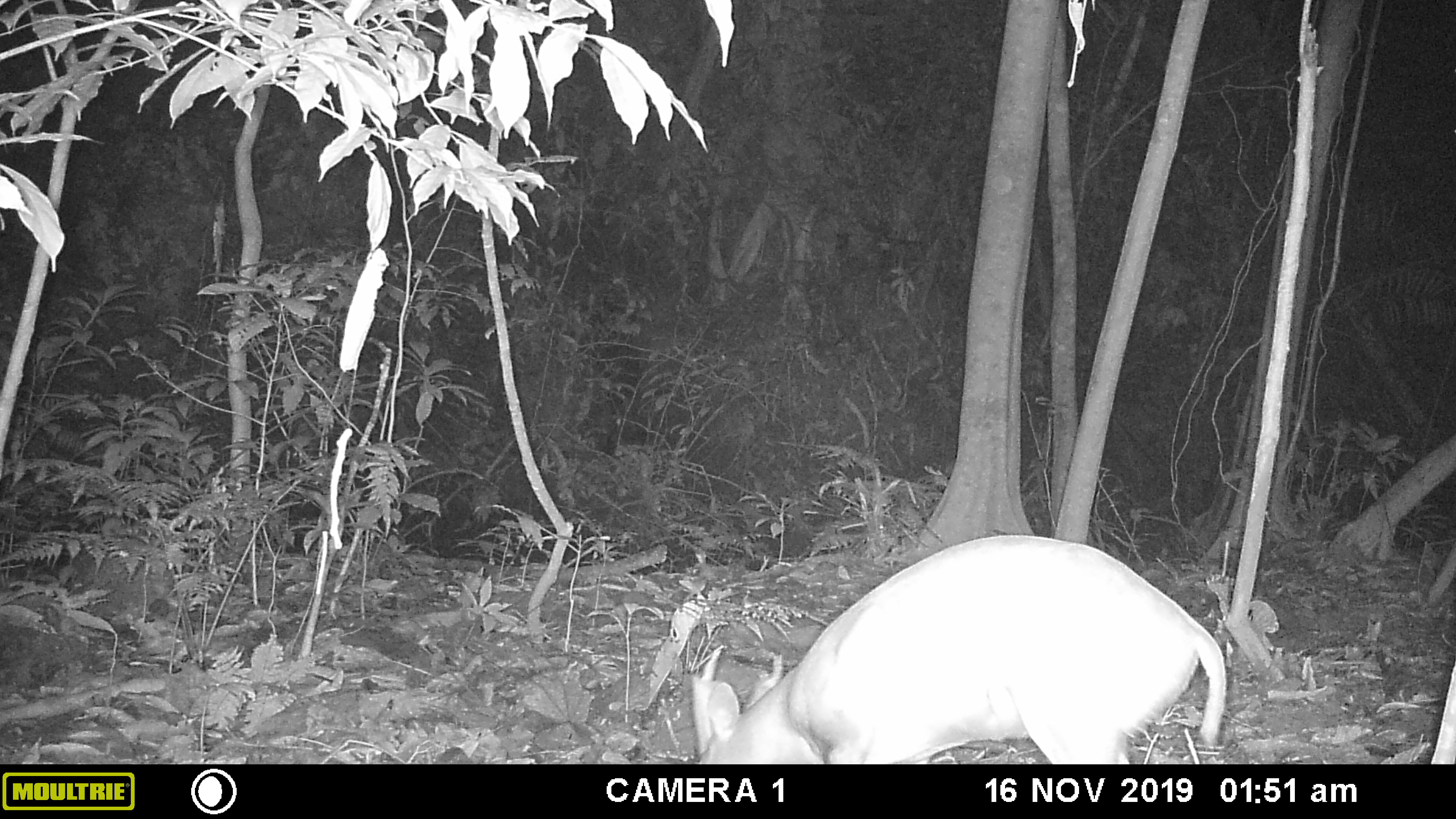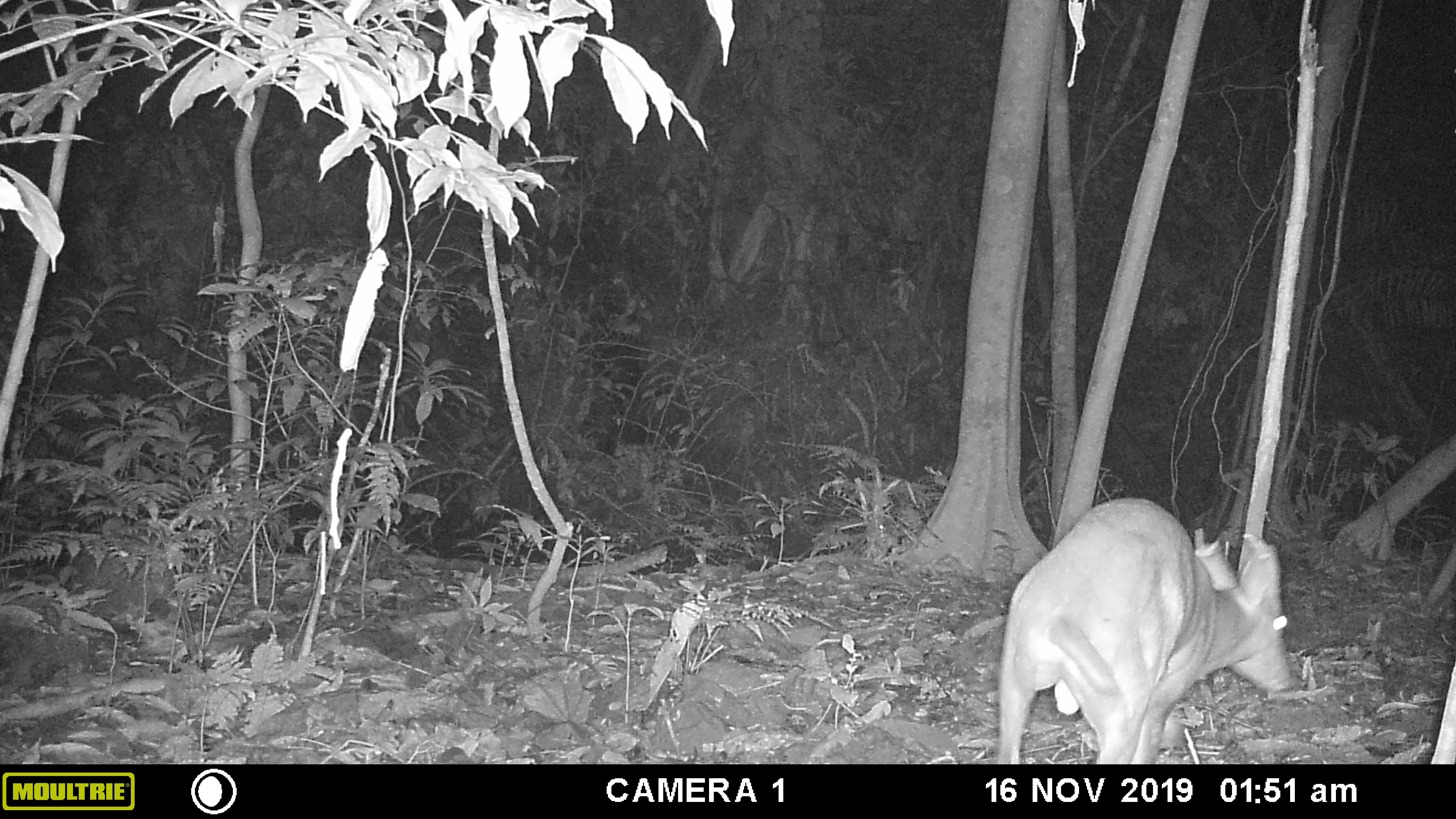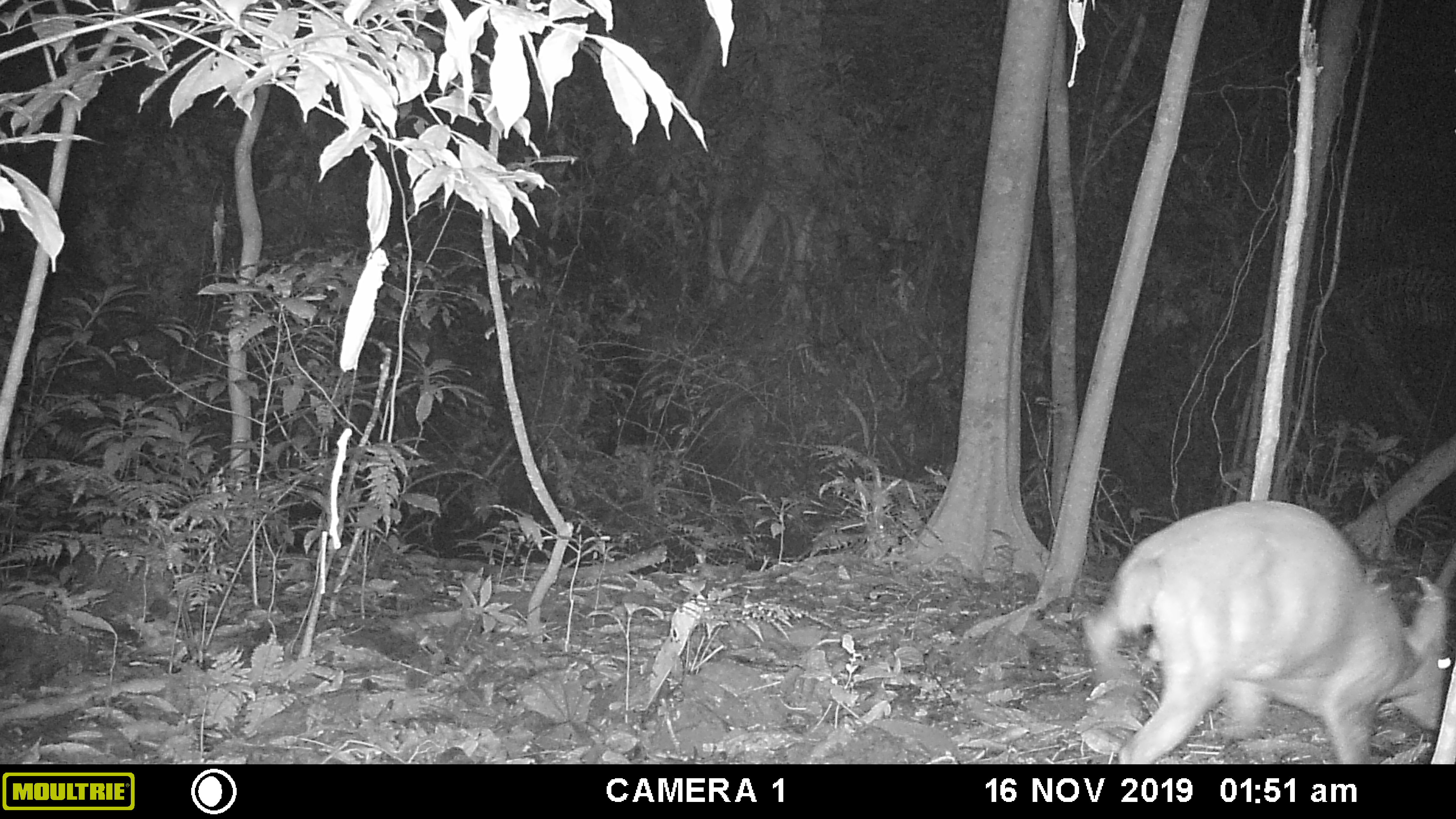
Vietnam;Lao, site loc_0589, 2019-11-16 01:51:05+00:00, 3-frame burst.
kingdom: Animalia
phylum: Chordata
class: Mammalia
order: Artiodactyla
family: Cervidae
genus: Muntiacus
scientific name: Muntiacus muntjak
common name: red muntjac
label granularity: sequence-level